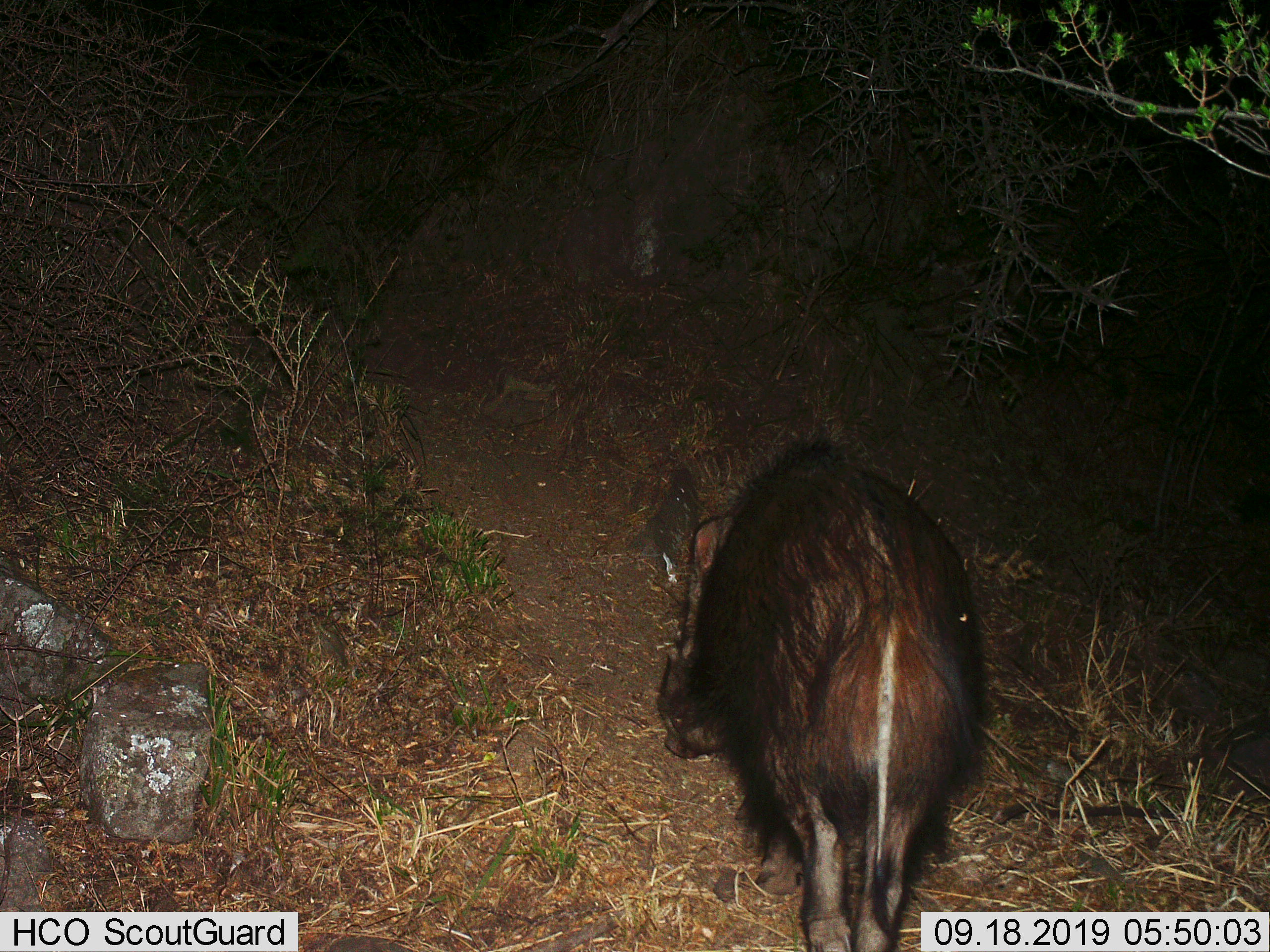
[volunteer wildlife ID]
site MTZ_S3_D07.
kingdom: Animalia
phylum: Chordata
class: Mammalia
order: Artiodactyla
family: Suidae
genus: Potamochoerus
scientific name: Potamochoerus larvatus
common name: bushpig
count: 1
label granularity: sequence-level